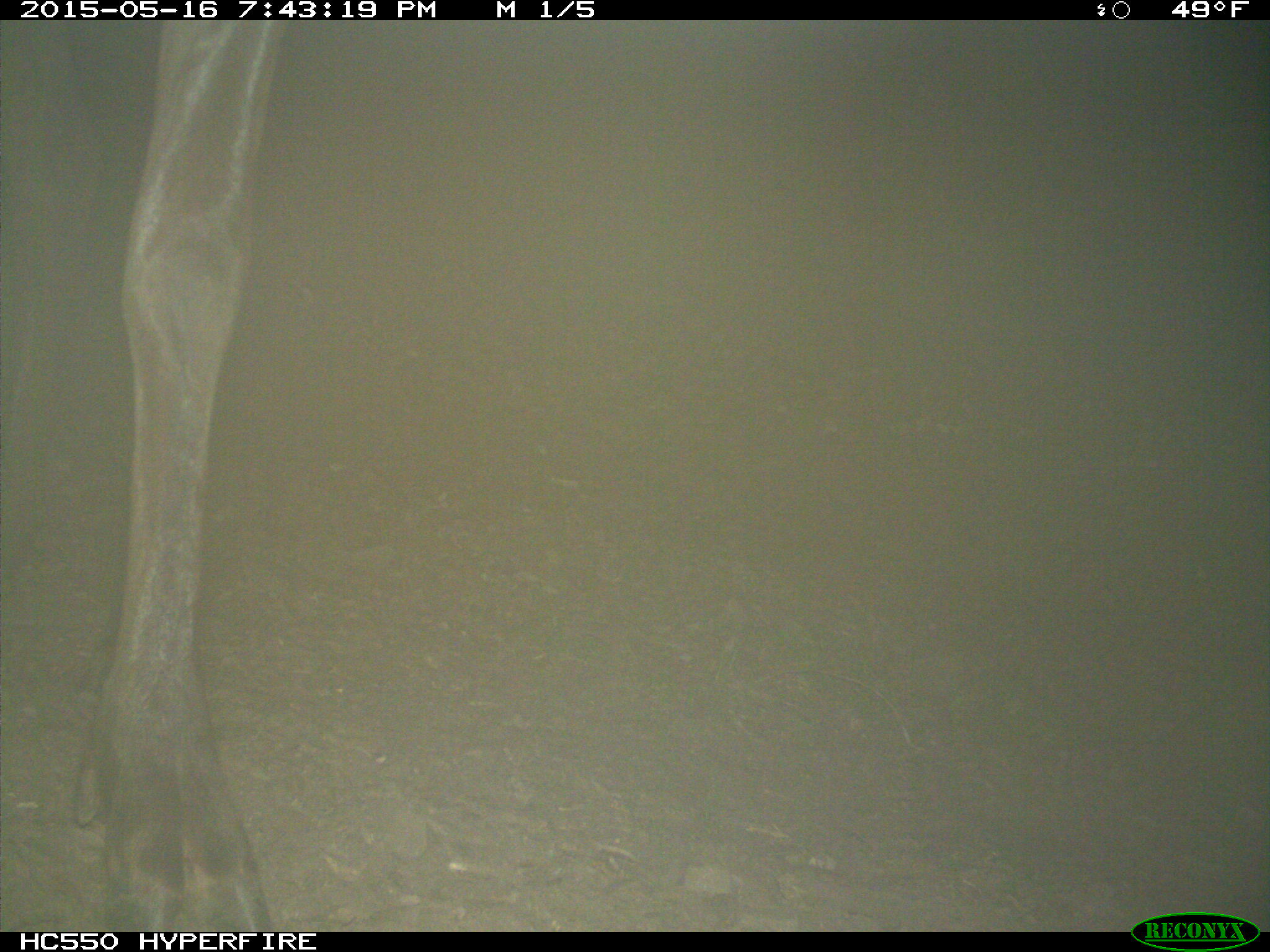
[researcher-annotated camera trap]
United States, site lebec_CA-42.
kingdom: Animalia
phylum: Chordata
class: Mammalia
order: Artiodactyla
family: Cervidae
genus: Cervus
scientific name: Cervus canadensis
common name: elk